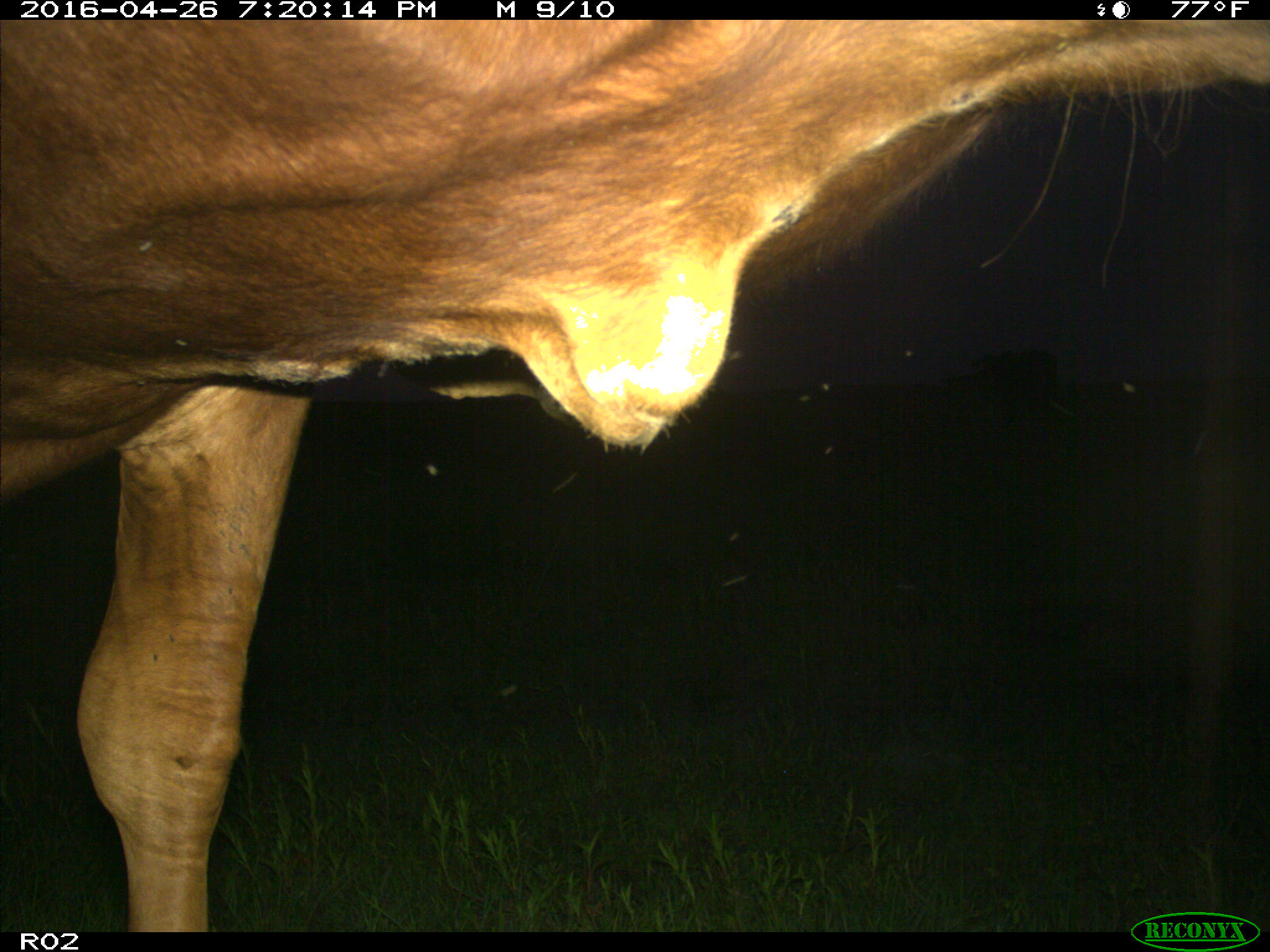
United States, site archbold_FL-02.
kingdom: Animalia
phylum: Chordata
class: Mammalia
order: Artiodactyla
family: Bovidae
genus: Bos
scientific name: Bos taurus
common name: domestic cow